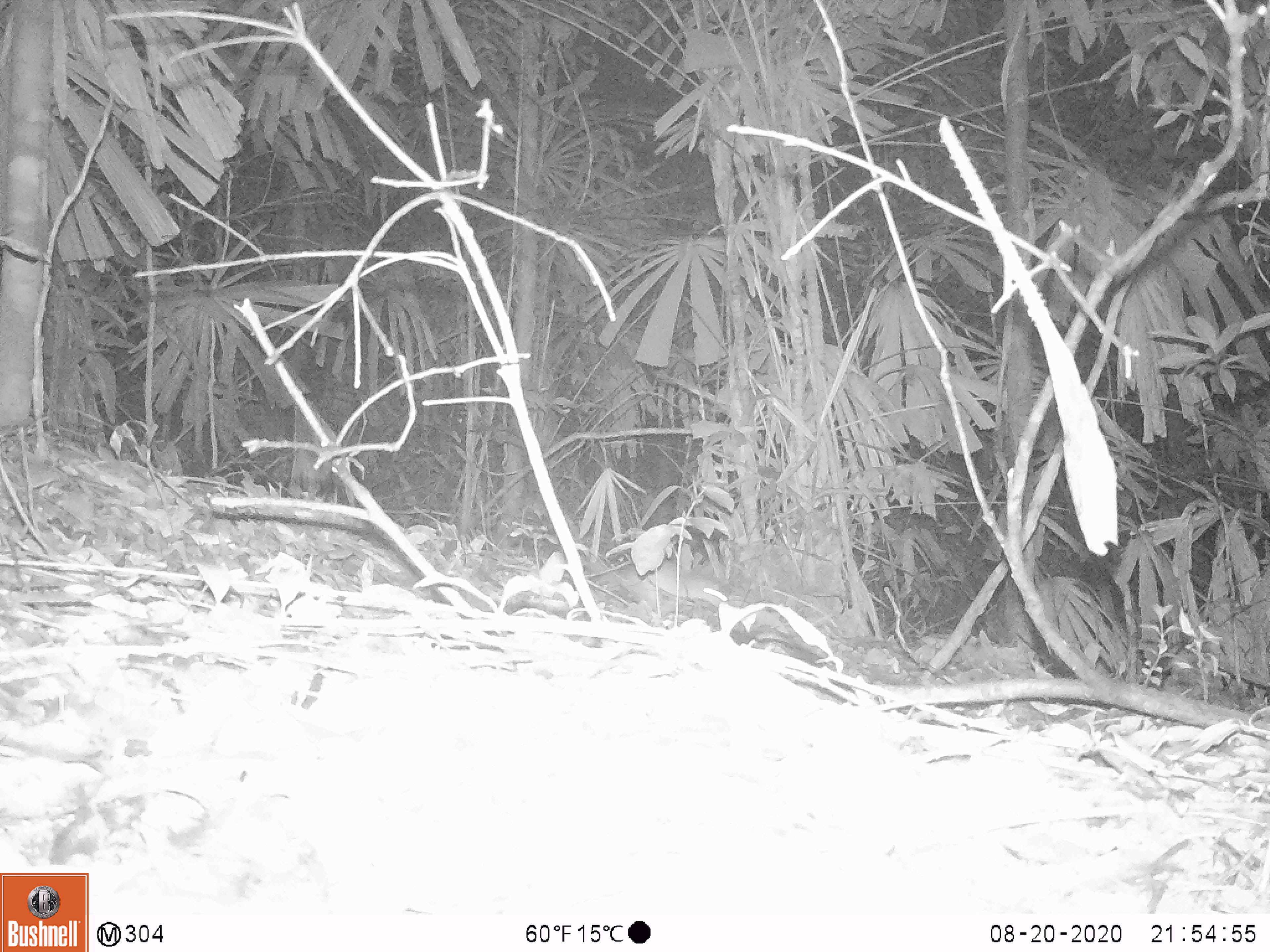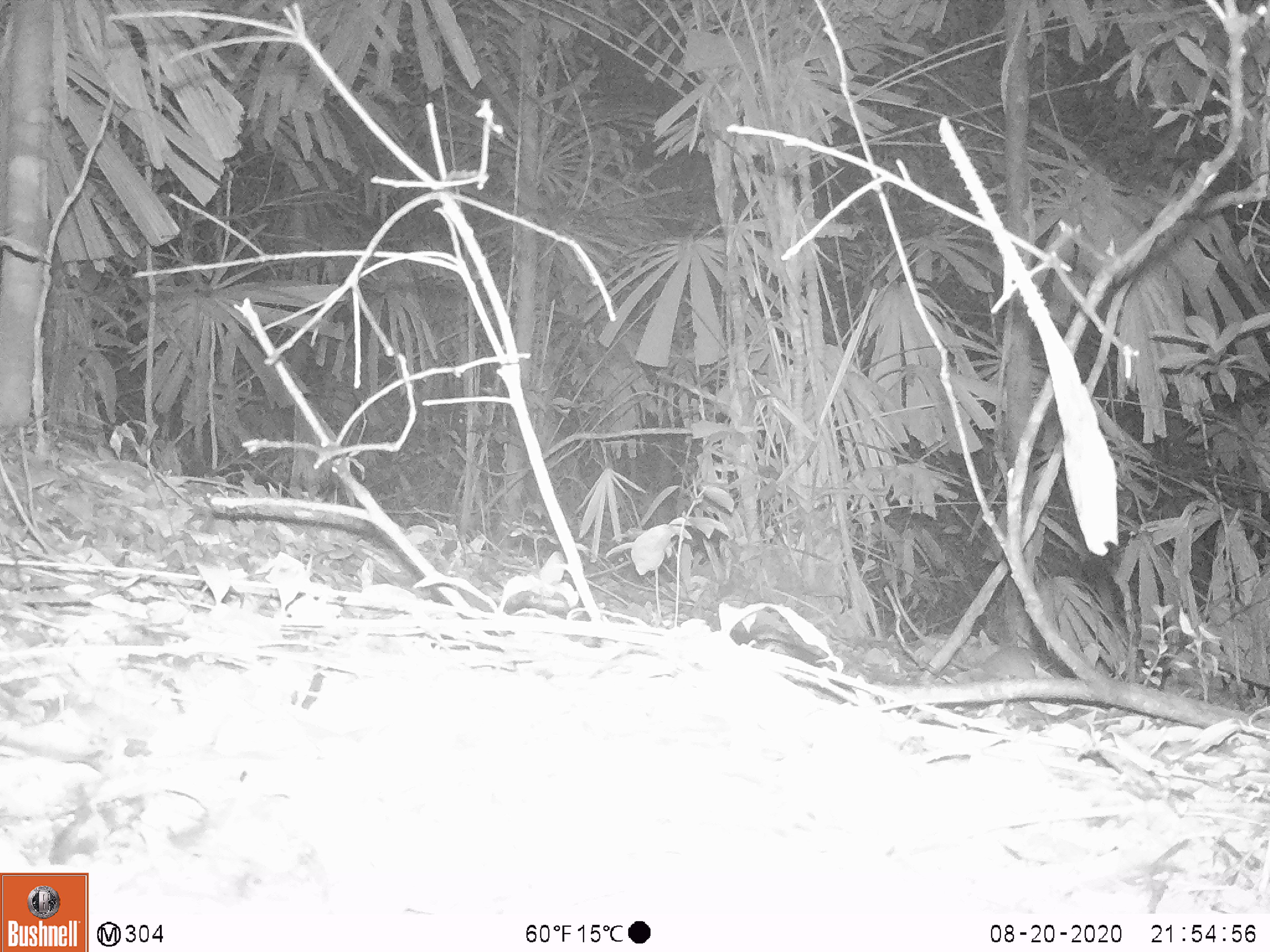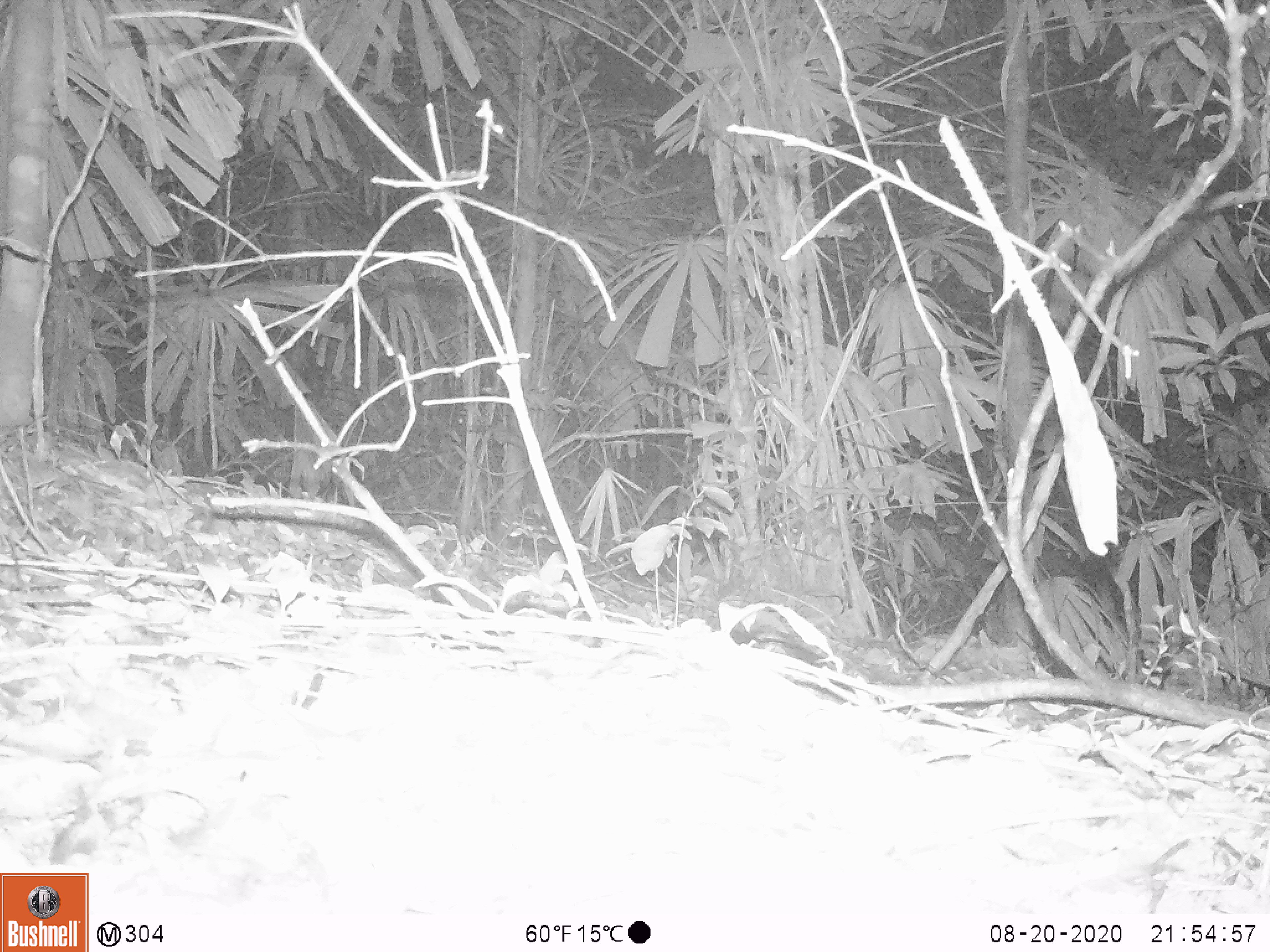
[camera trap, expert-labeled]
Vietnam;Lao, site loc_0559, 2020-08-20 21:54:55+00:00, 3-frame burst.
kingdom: Animalia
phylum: Chordata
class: Mammalia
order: Rodentia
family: Muridae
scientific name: Muridae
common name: old-world mice and rats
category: unidentified murid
Unidentified murid (old-world mice and rats) (Muridae). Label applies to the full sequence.